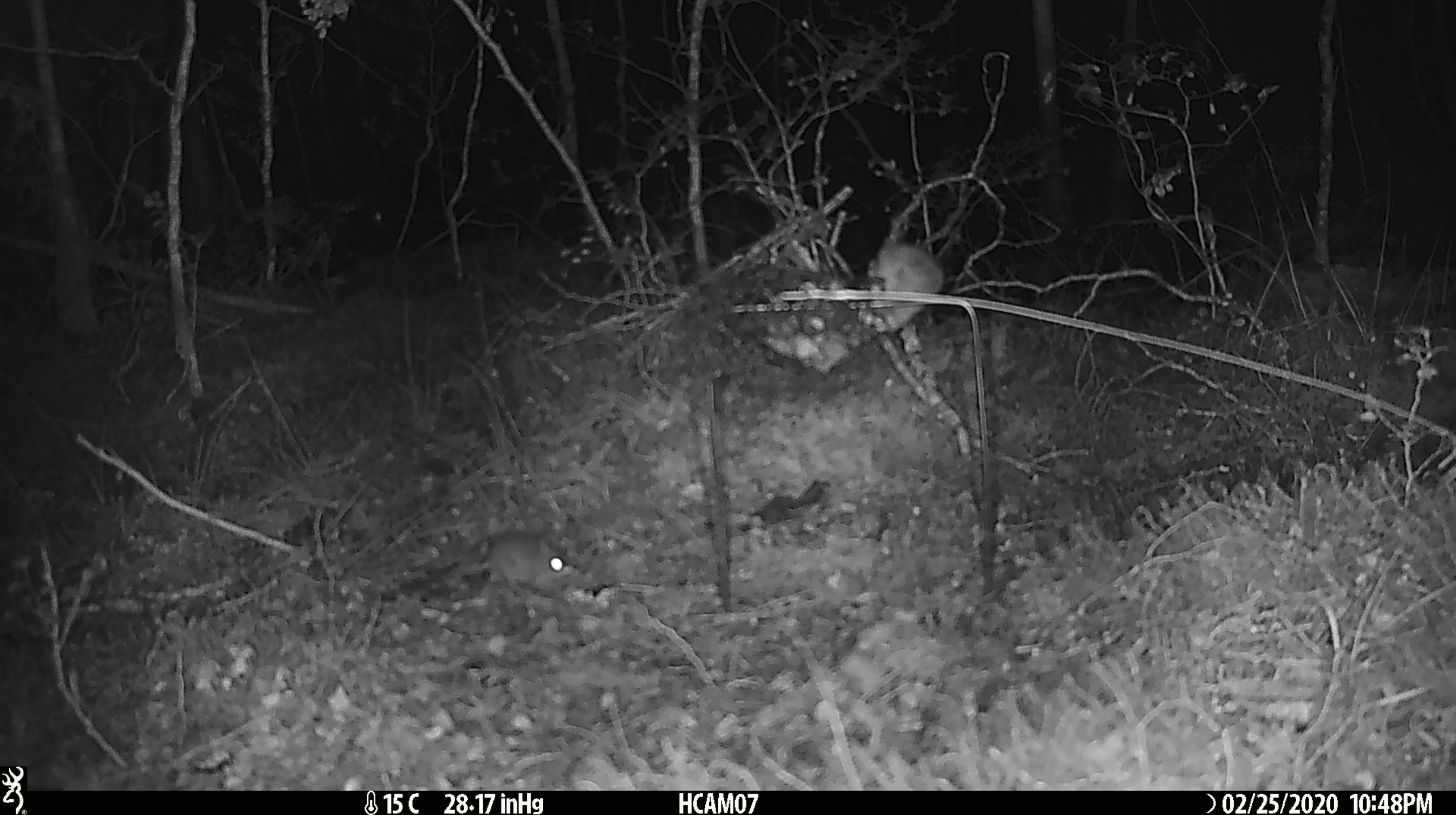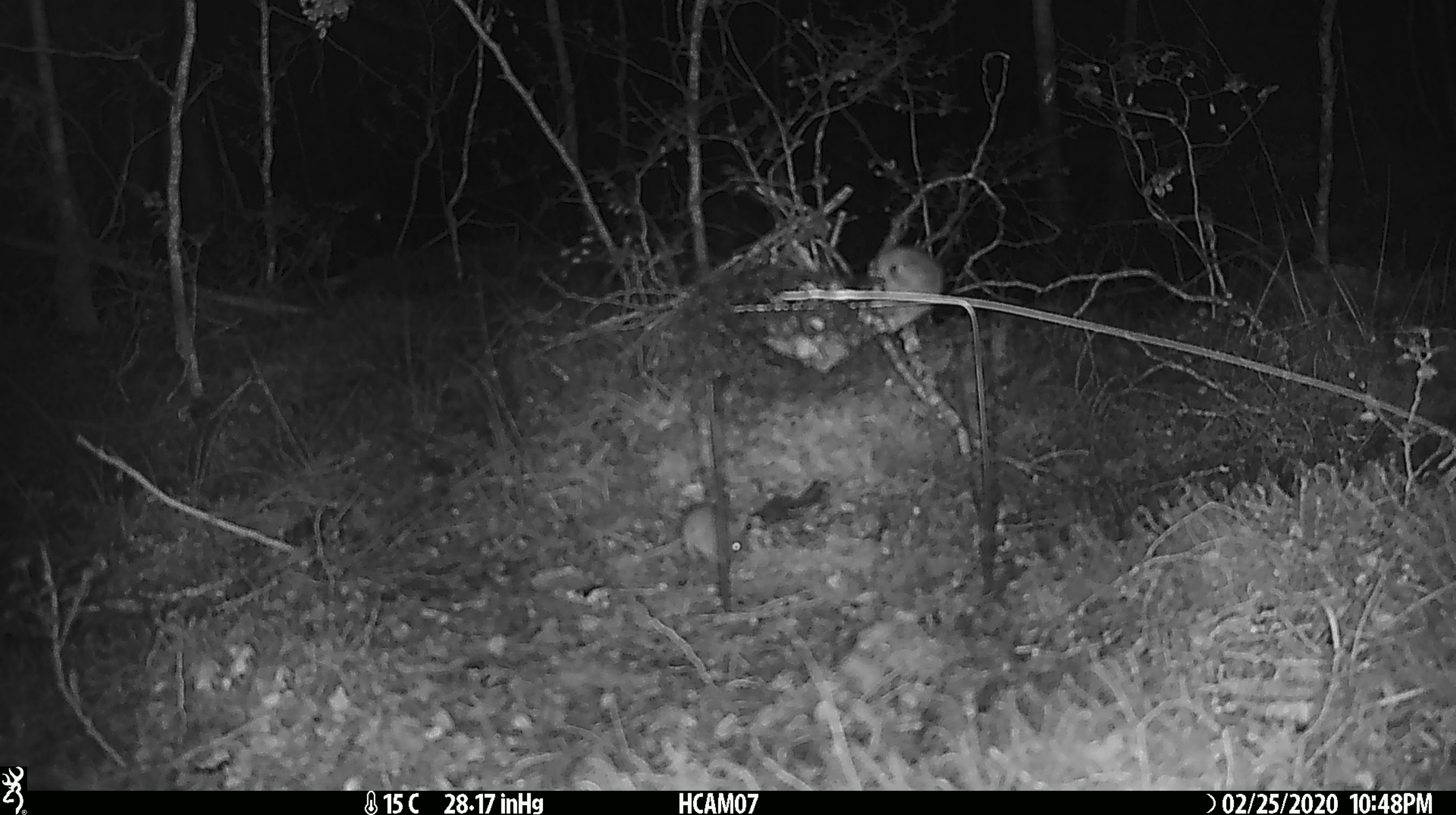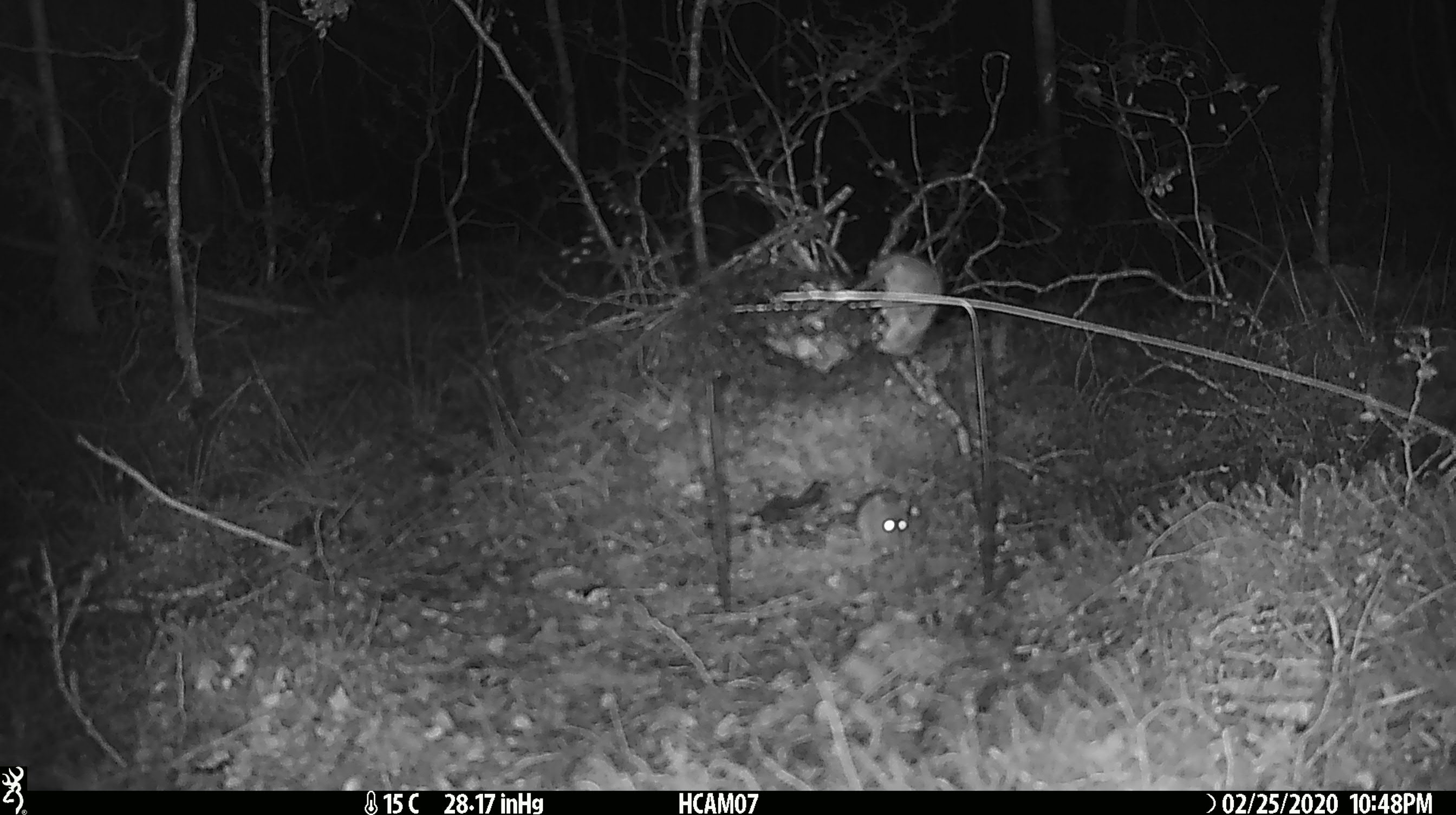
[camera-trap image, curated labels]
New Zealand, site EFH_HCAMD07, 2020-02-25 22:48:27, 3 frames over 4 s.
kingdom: Animalia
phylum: Chordata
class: Mammalia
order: Rodentia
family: Muridae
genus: Mus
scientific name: Mus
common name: mouse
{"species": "mouse (Mus)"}